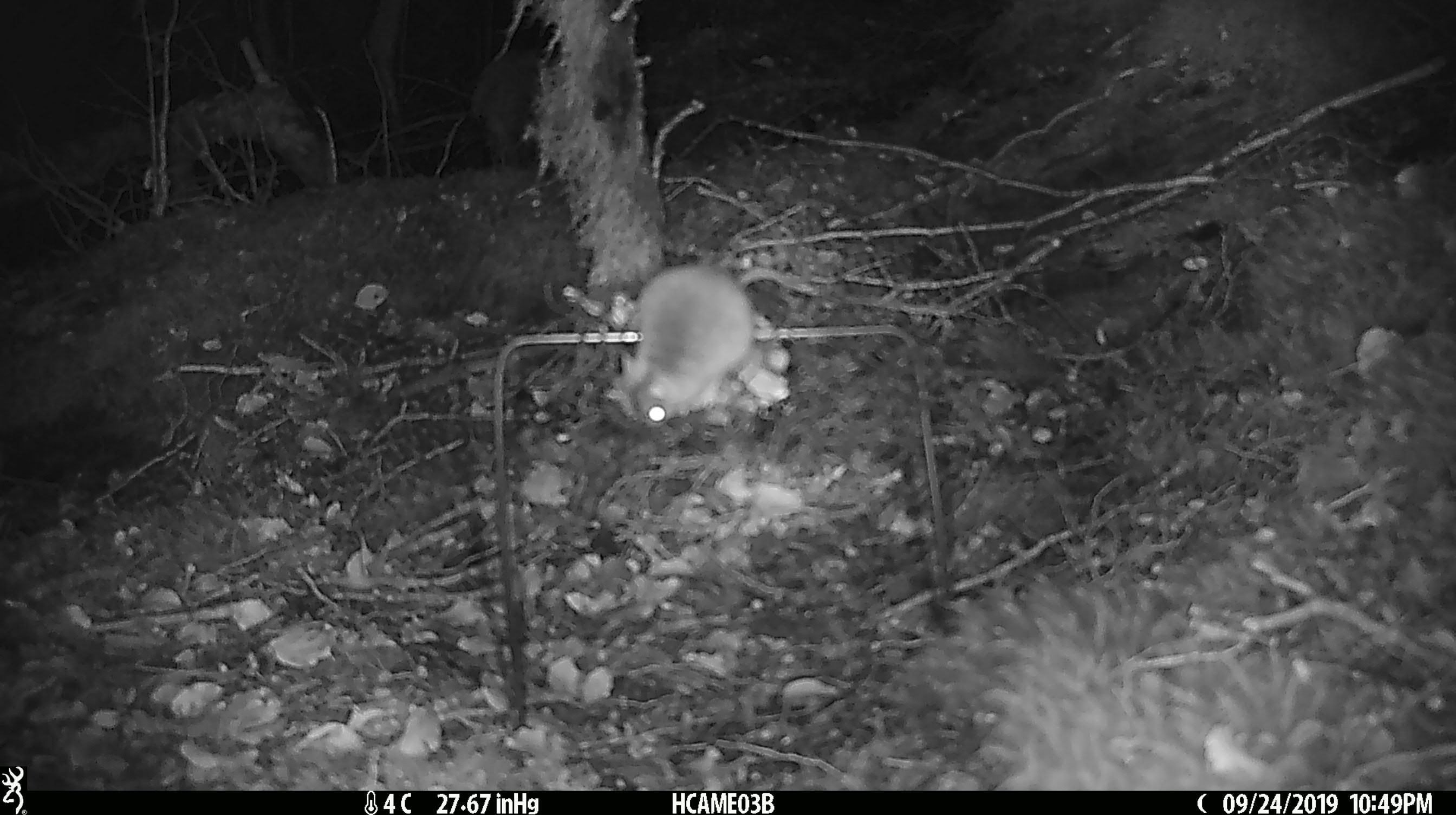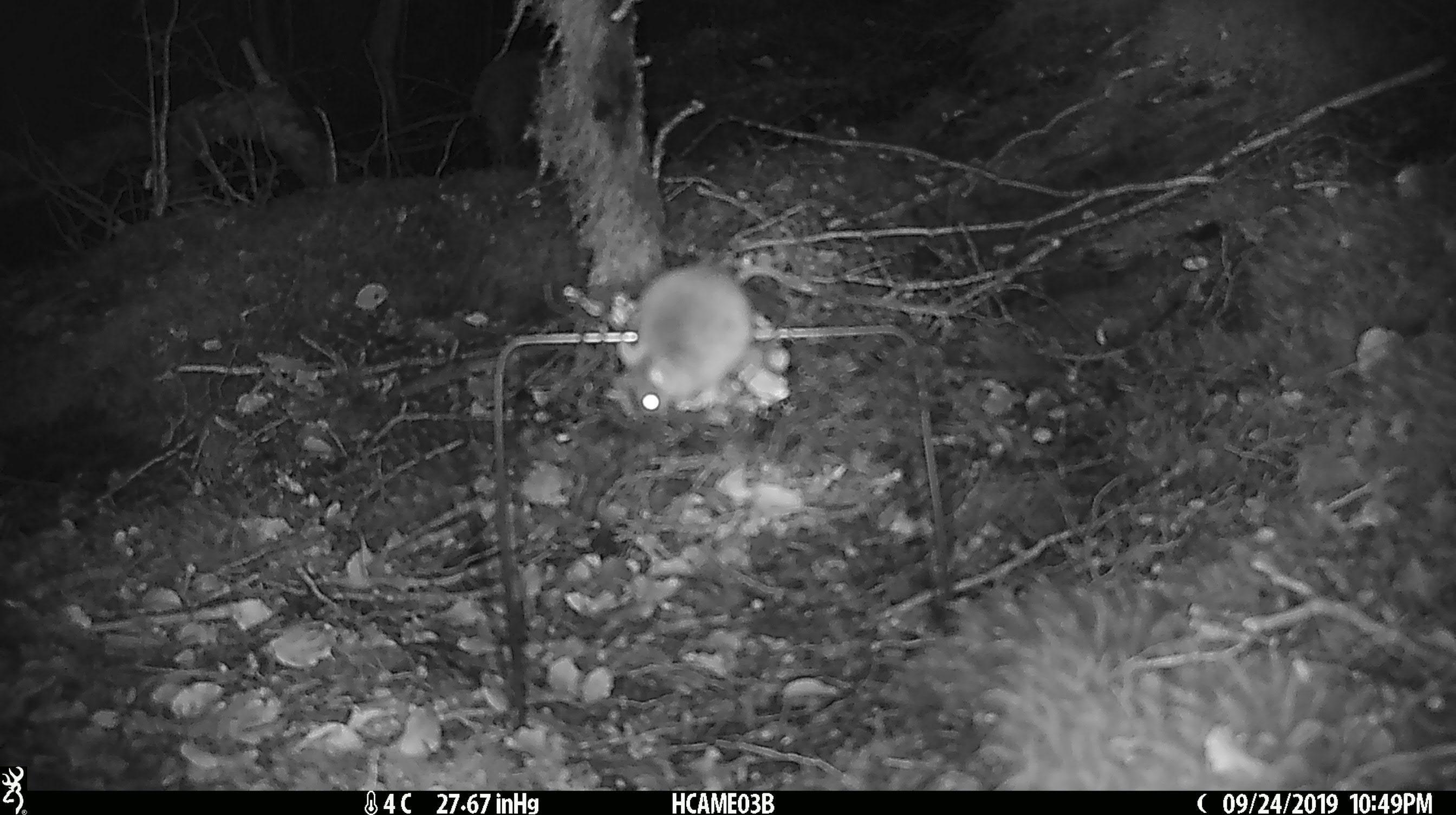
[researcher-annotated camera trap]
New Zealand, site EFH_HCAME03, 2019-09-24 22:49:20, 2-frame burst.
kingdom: Animalia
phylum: Chordata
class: Mammalia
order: Rodentia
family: Muridae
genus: Mus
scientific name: Mus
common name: mouse